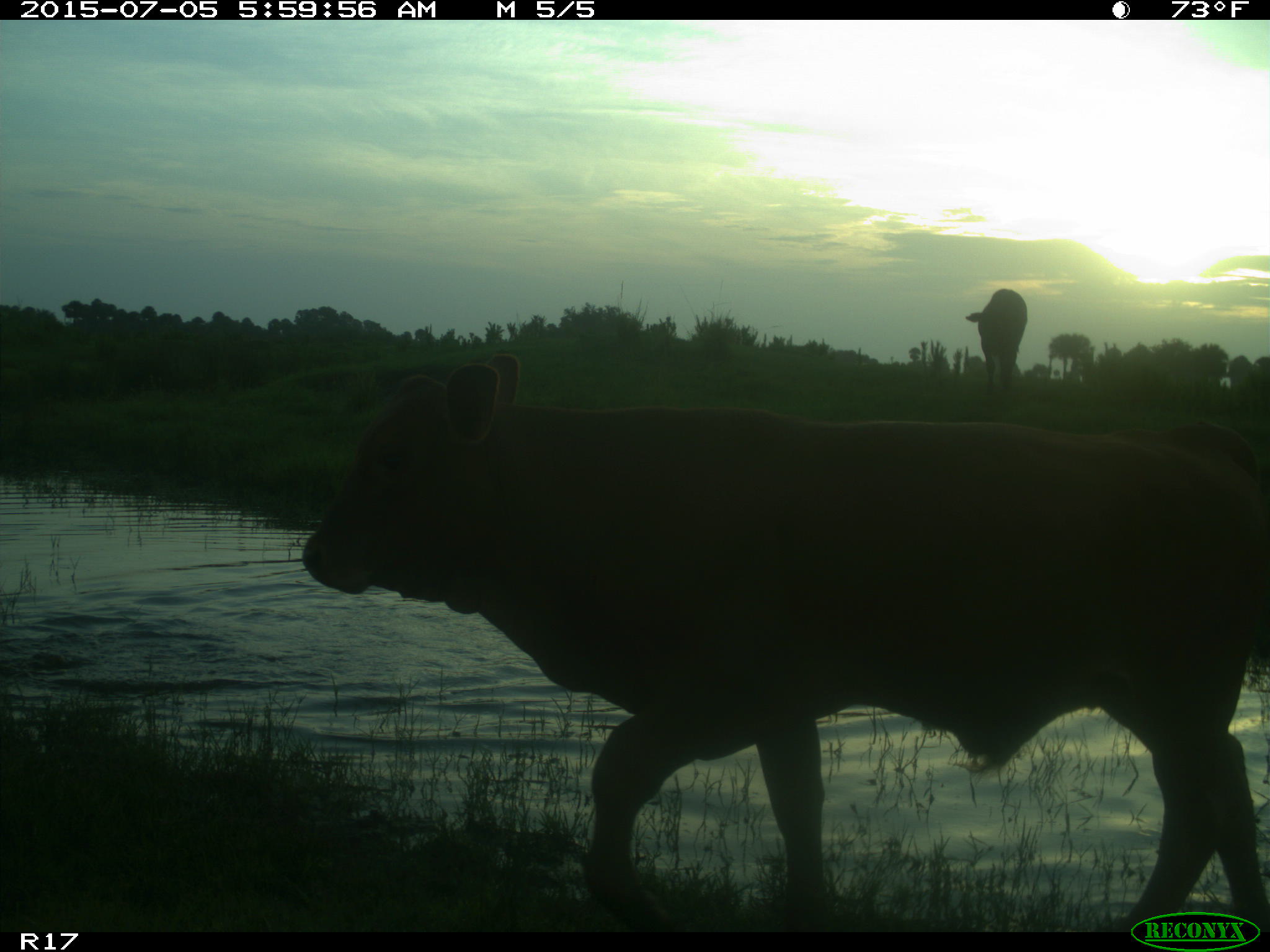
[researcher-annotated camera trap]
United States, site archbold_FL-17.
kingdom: Animalia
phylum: Chordata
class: Mammalia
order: Artiodactyla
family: Bovidae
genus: Bos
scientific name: Bos taurus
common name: domestic cow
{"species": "Bos taurus (domestic cow)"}